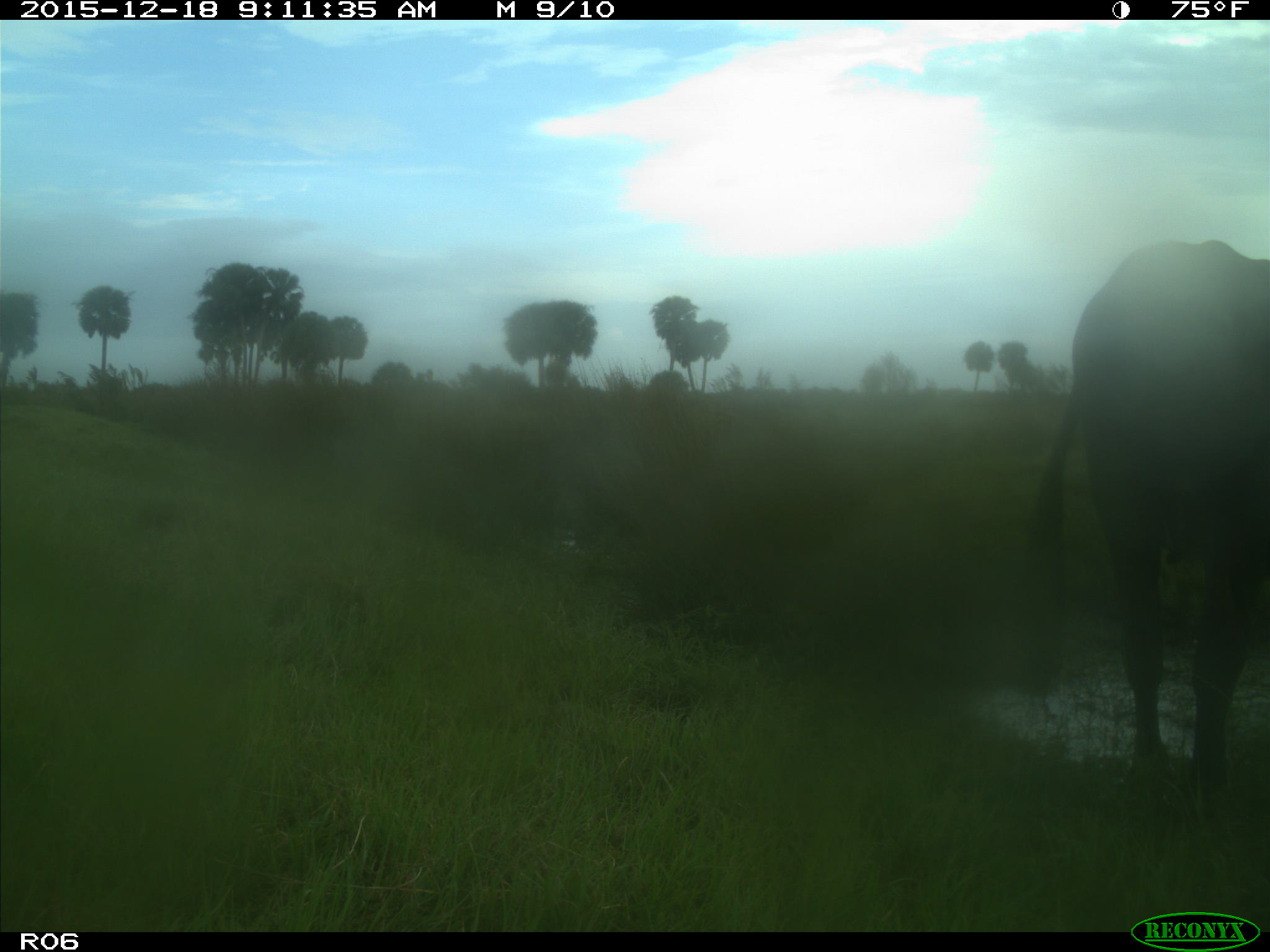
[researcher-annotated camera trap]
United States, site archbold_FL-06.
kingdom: Animalia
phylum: Chordata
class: Mammalia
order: Artiodactyla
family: Bovidae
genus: Bos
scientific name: Bos taurus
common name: domestic cow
Bos taurus (domestic cow).